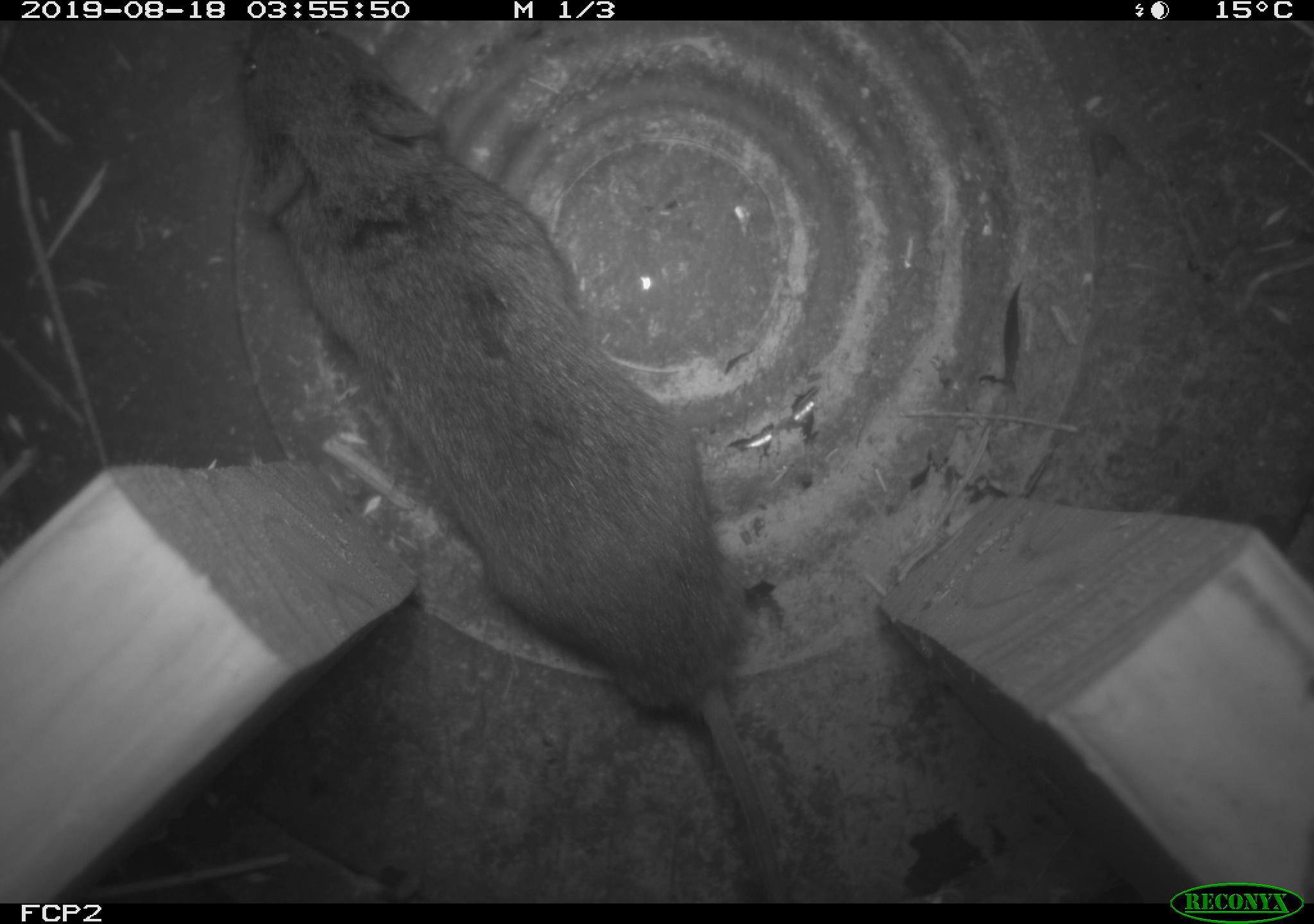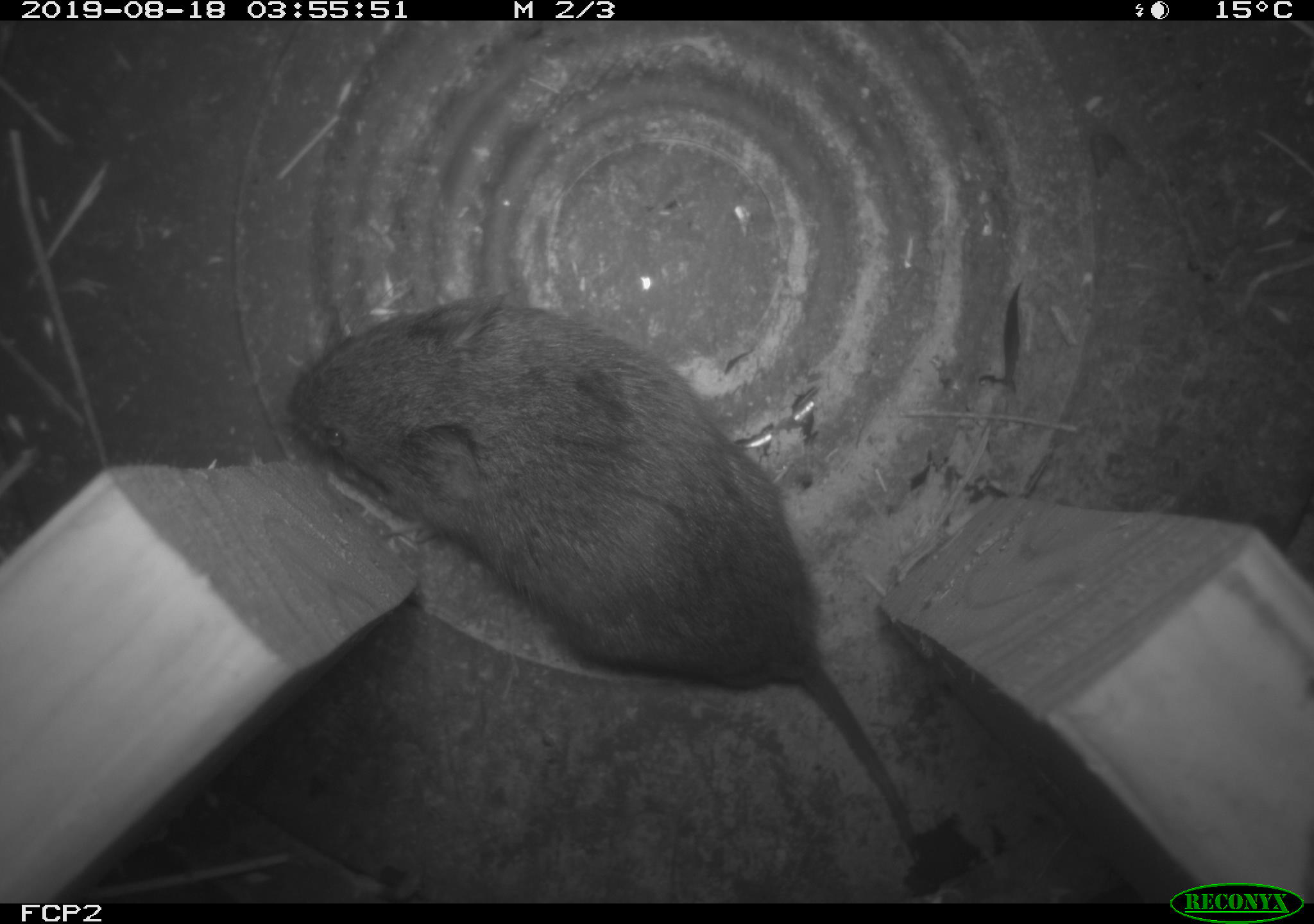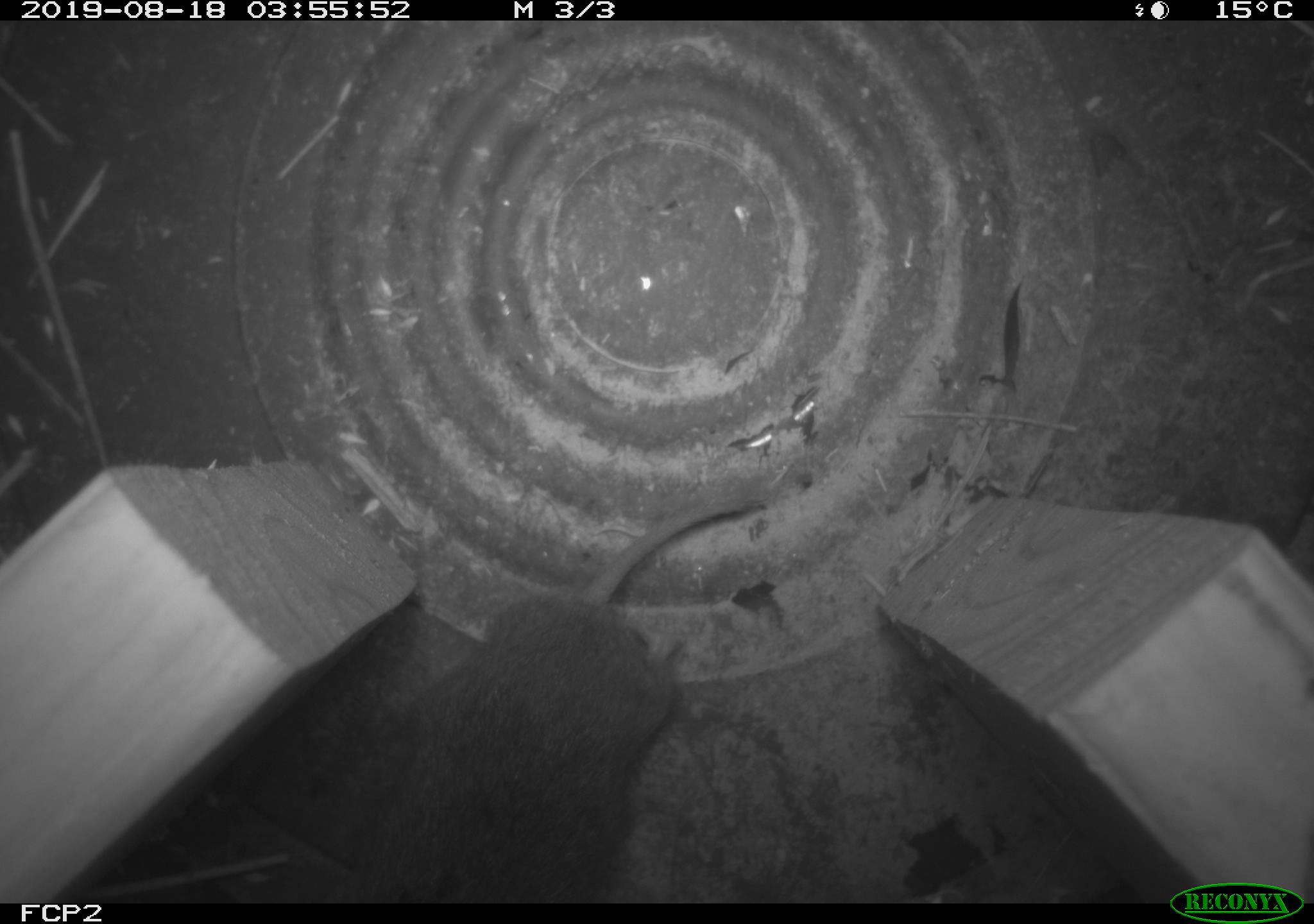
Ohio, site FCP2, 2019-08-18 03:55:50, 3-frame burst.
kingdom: Animalia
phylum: Chordata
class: Mammalia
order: Rodentia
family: Cricetidae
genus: Microtus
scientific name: Microtus pennsylvanicus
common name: meadow vole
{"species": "meadow vole (Microtus pennsylvanicus)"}